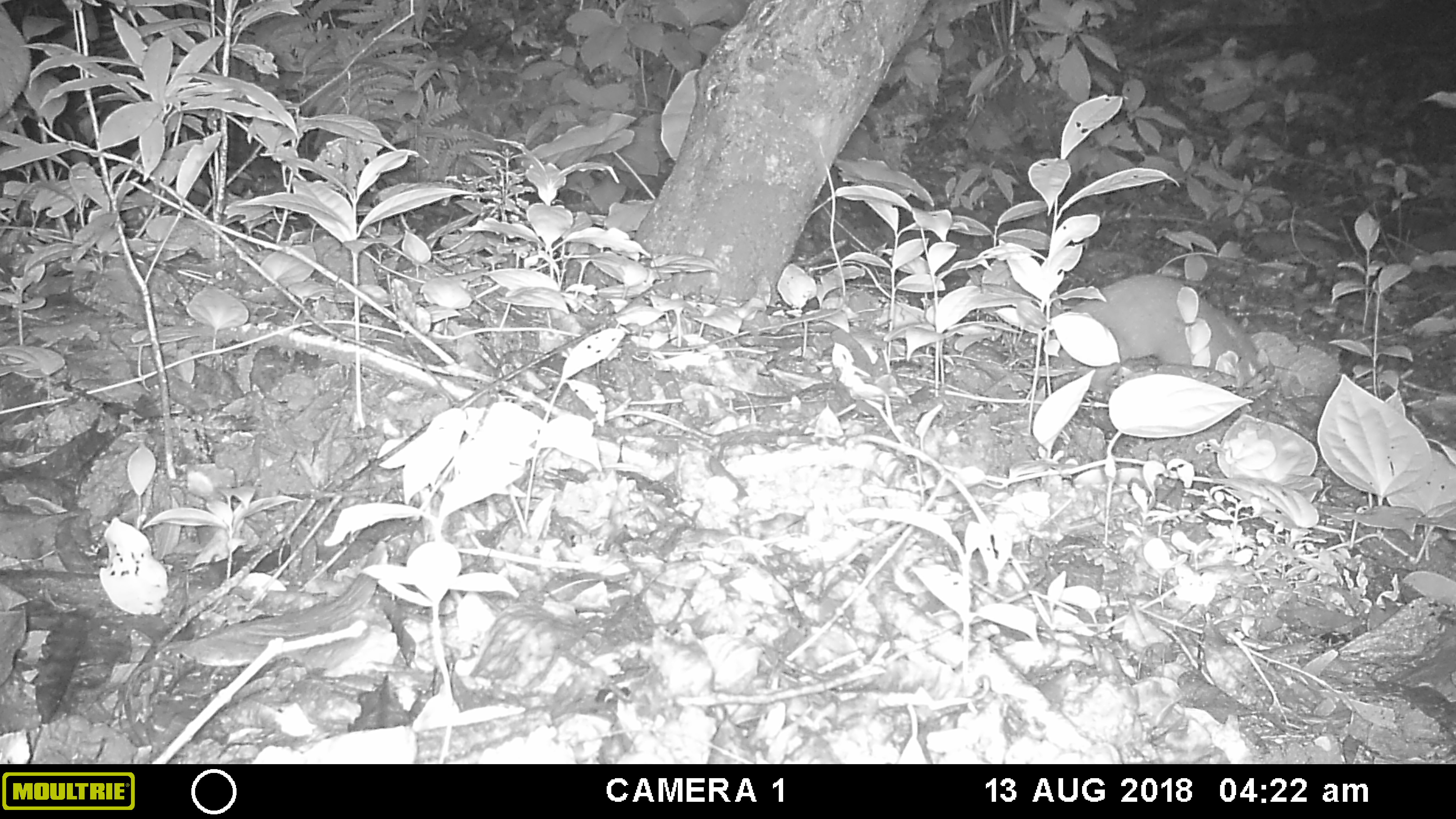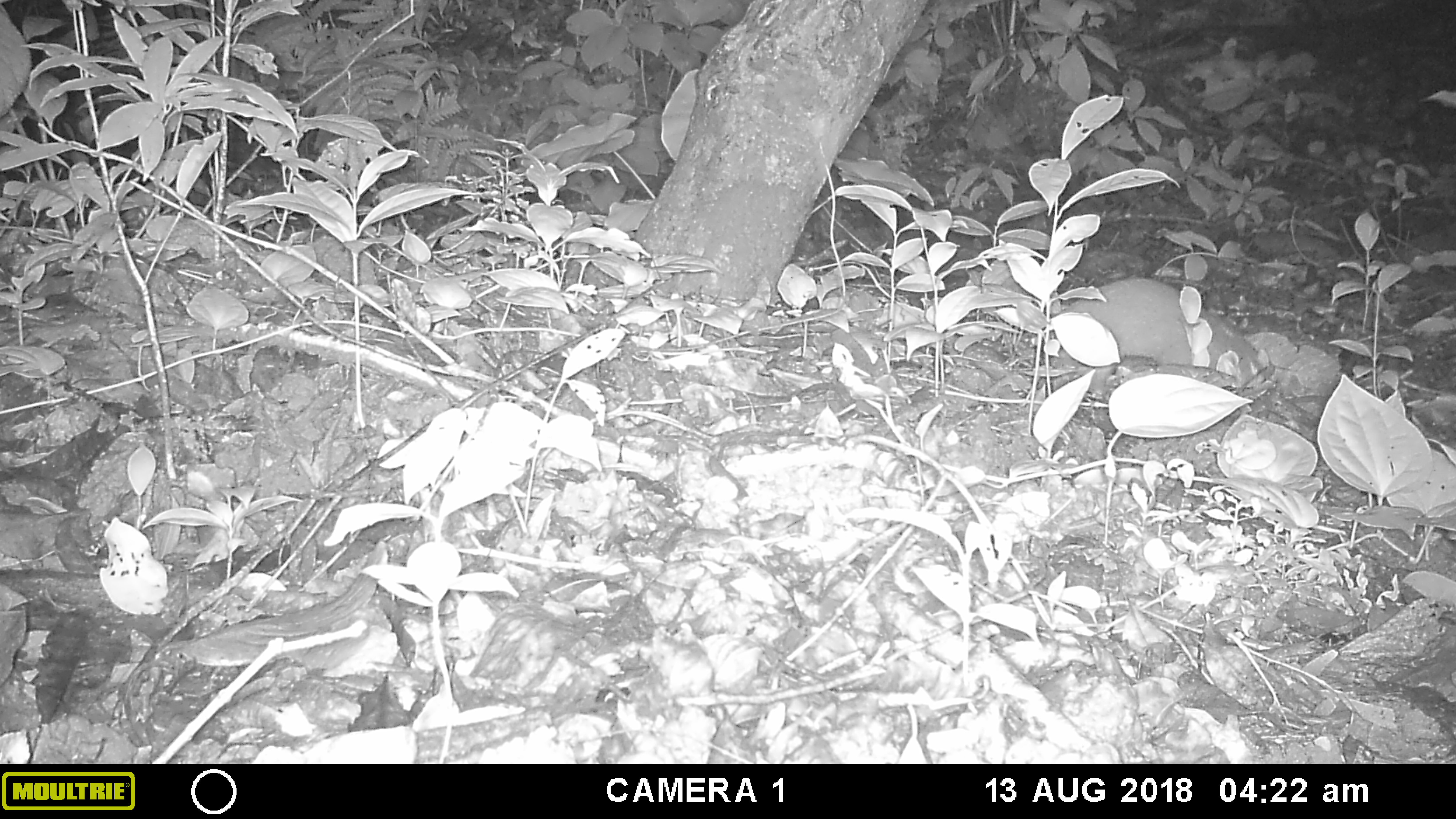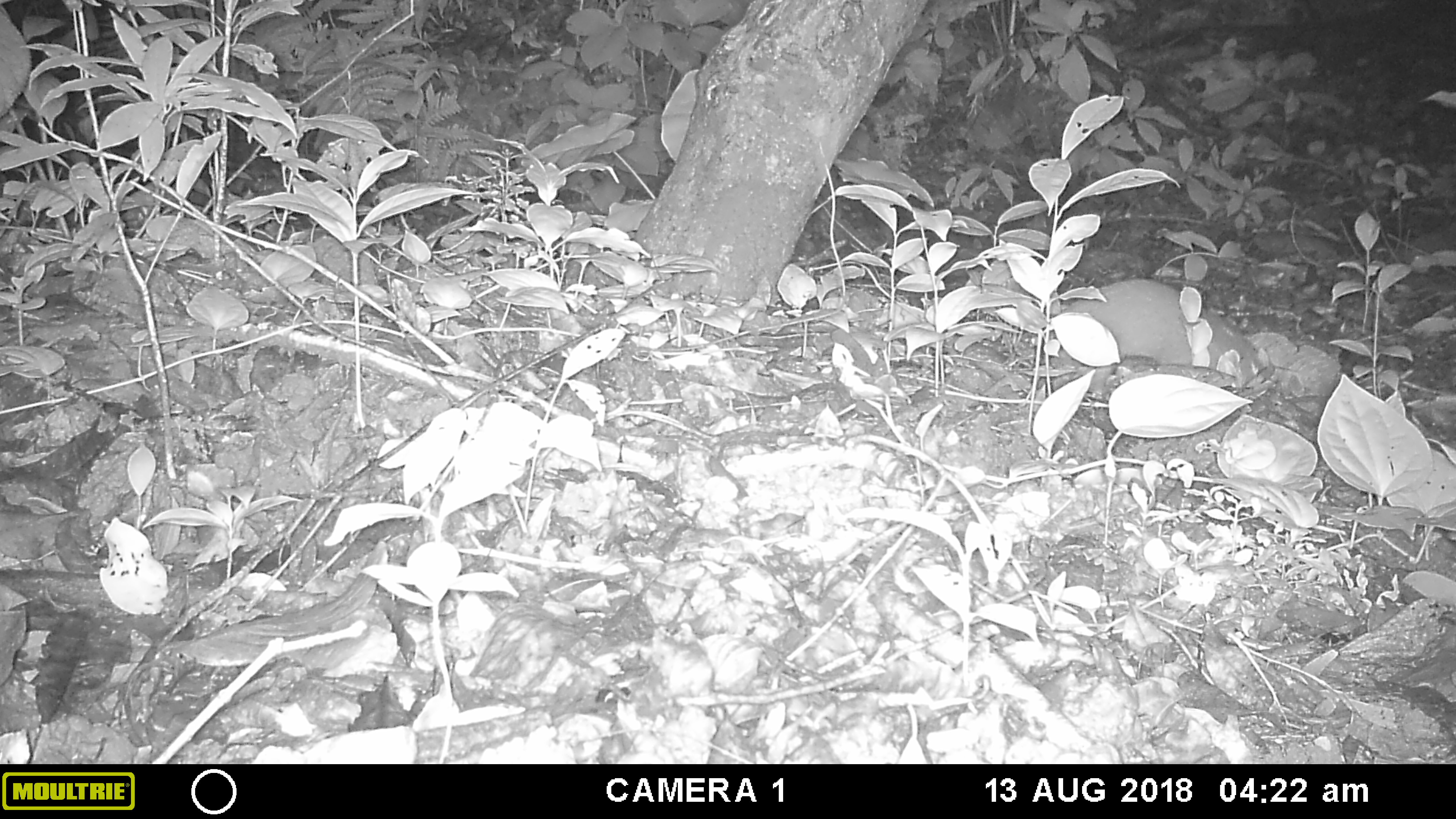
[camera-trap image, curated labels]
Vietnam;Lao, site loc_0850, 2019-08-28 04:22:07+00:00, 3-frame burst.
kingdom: Animalia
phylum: Chordata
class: Mammalia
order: Carnivora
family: Mustelidae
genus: Melogale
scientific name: Melogale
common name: ferret badger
Ferret badger (Melogale). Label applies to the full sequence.